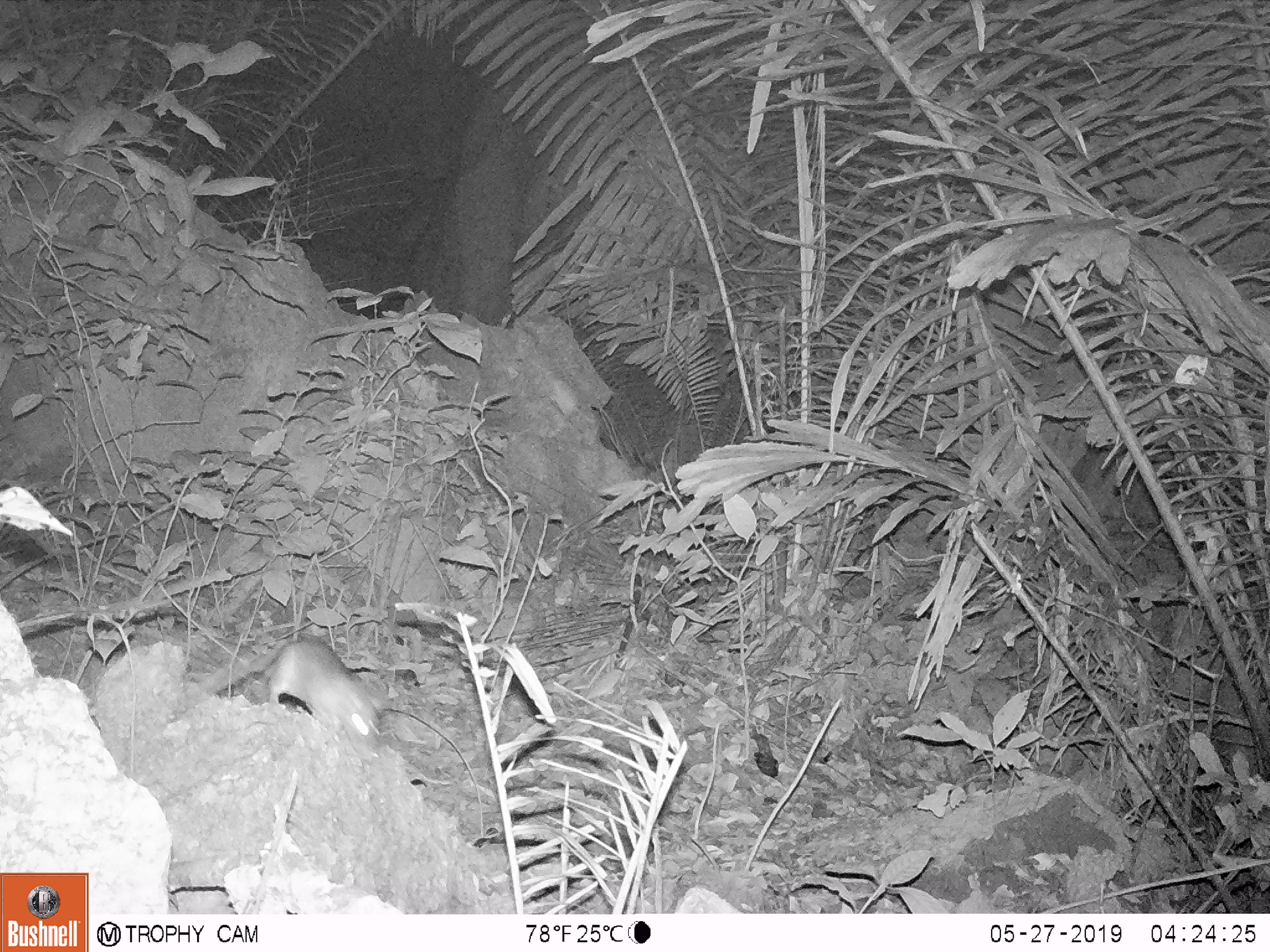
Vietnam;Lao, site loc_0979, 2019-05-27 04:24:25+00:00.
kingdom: Animalia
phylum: Chordata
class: Mammalia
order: Rodentia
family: Muridae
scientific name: Muridae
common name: old-world mice and rats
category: unidentified murid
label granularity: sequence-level